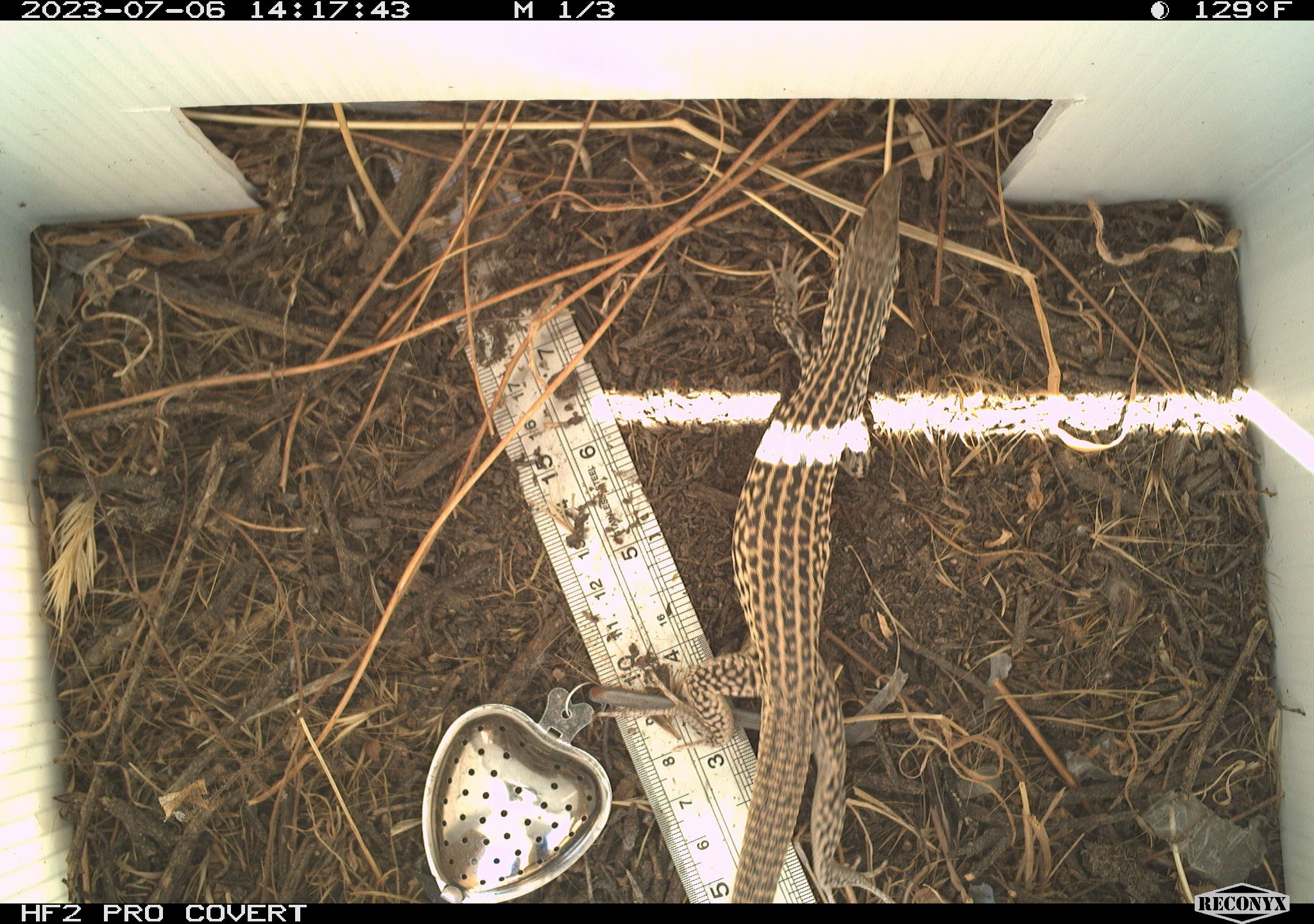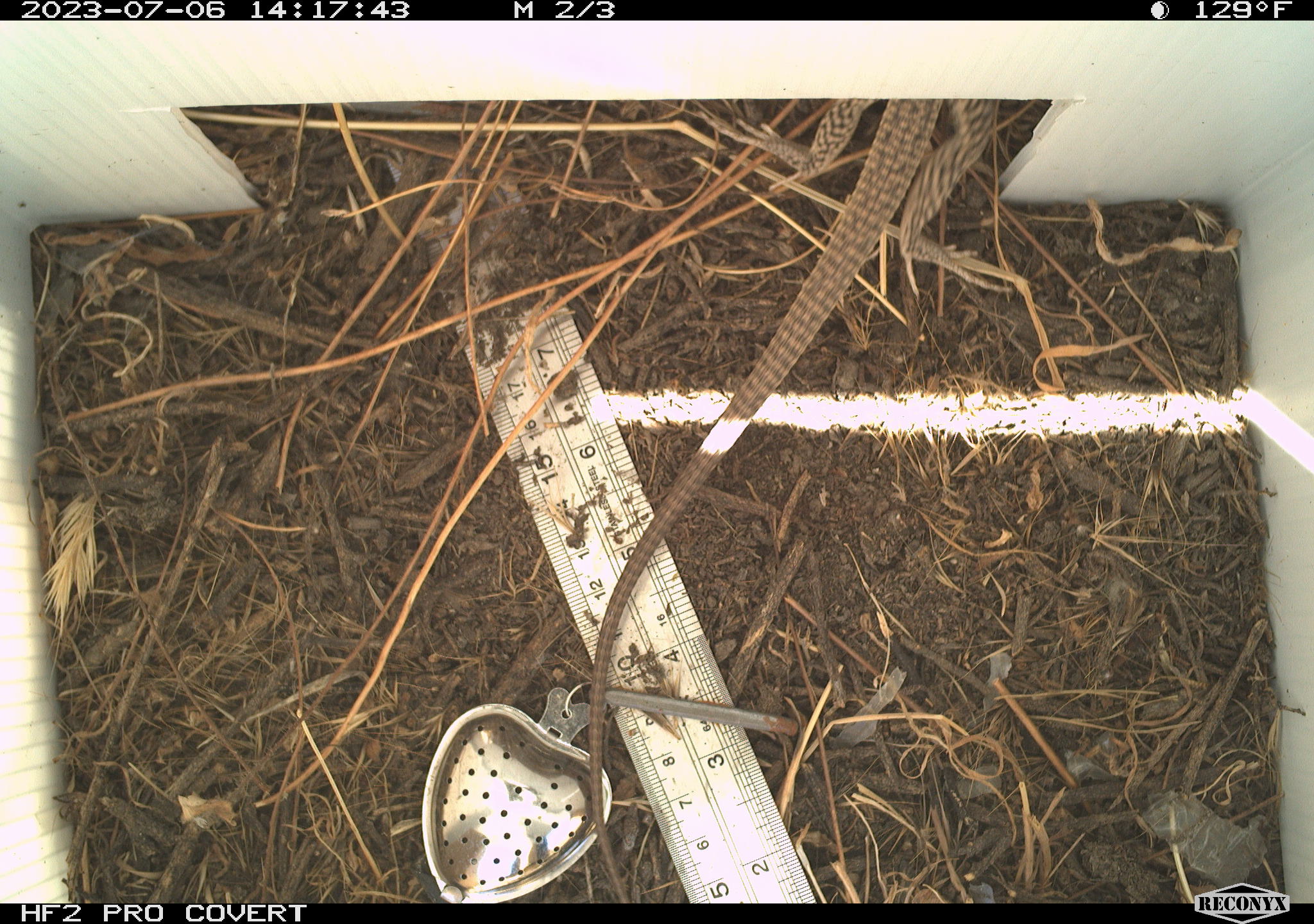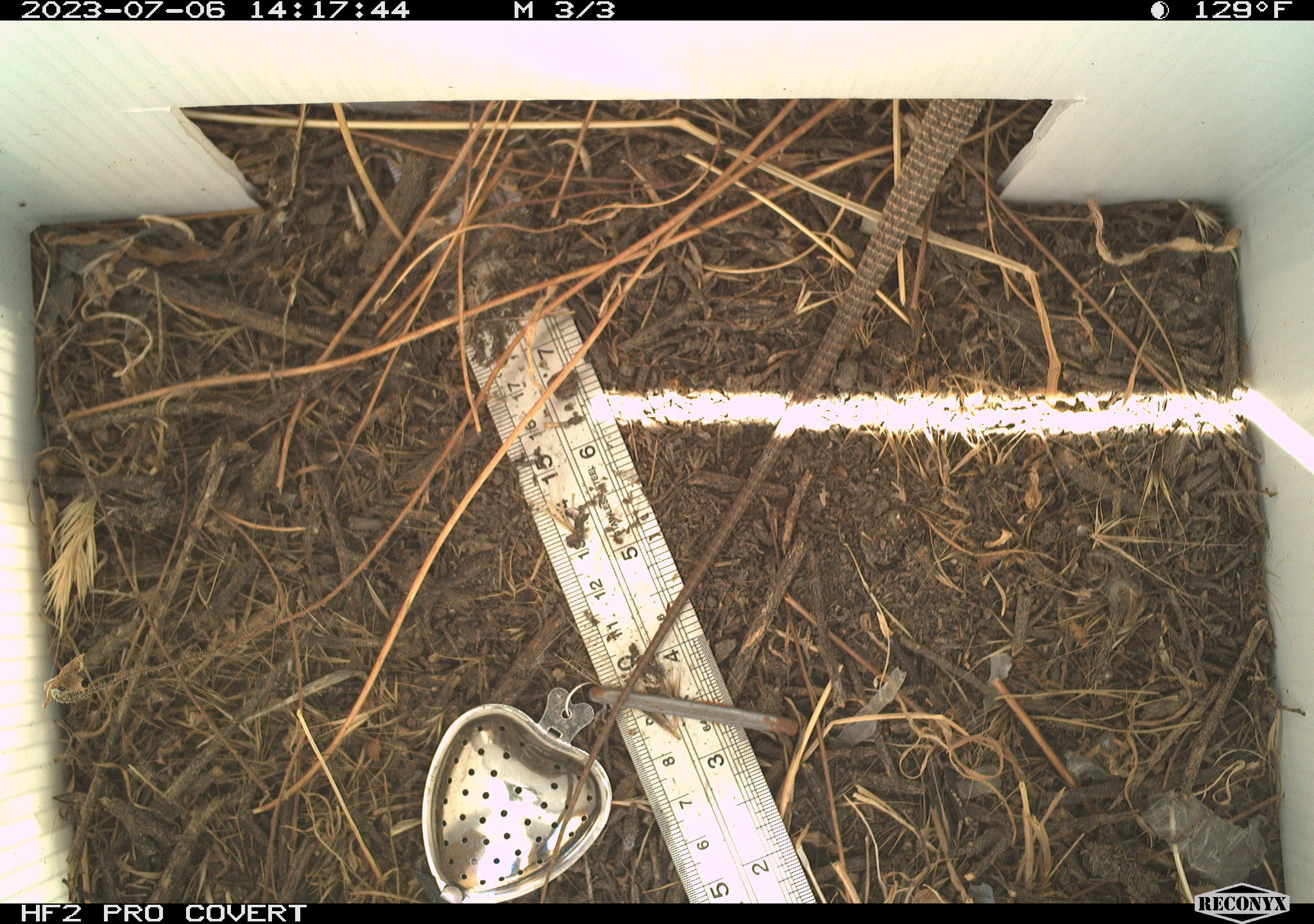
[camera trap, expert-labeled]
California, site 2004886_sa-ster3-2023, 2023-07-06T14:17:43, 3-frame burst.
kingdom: Animalia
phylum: Chordata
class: Reptilia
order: Squamata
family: Teiidae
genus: Aspidoscelis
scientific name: Aspidoscelis tigris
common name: western whiptail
Western whiptail (Aspidoscelis tigris).